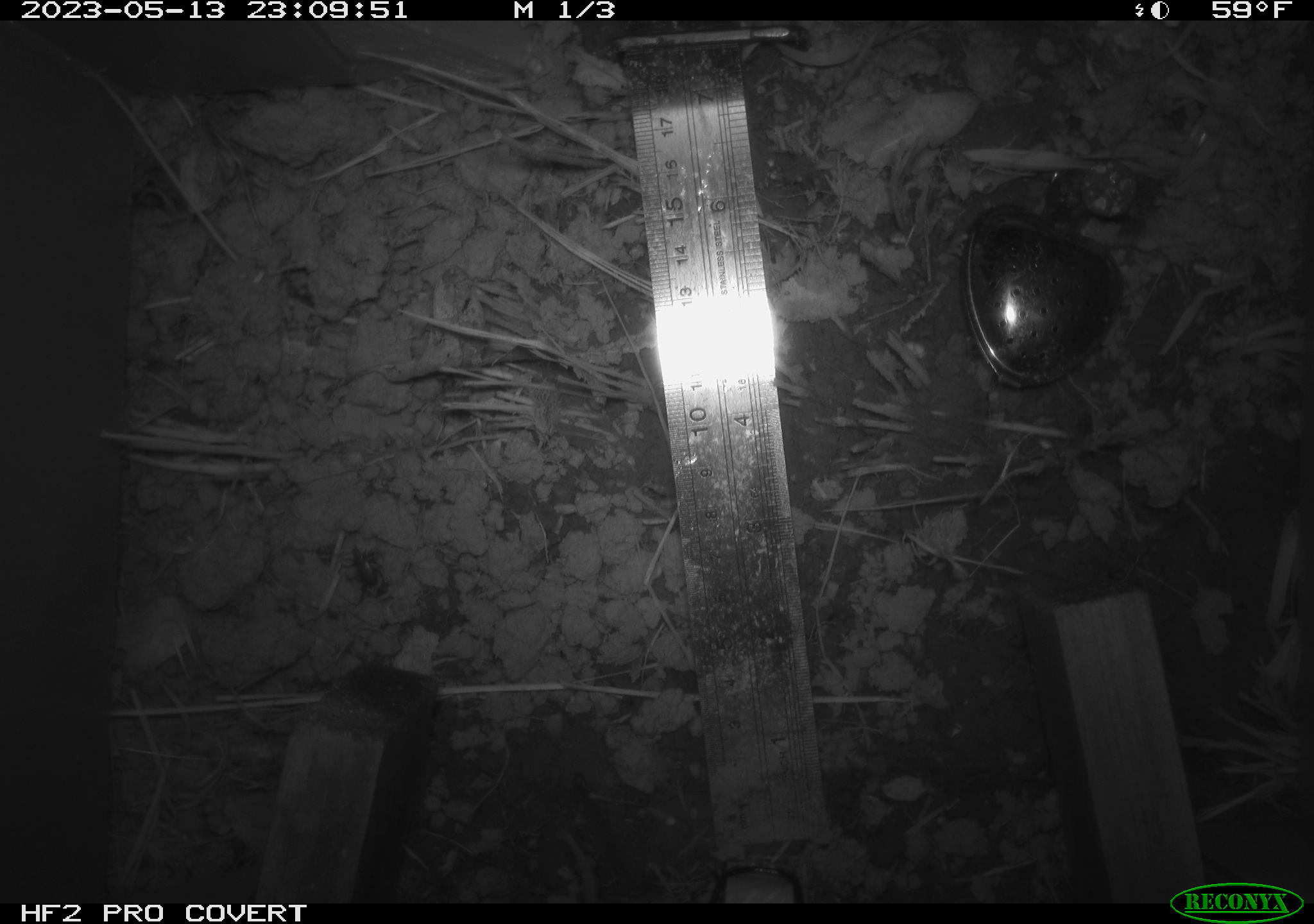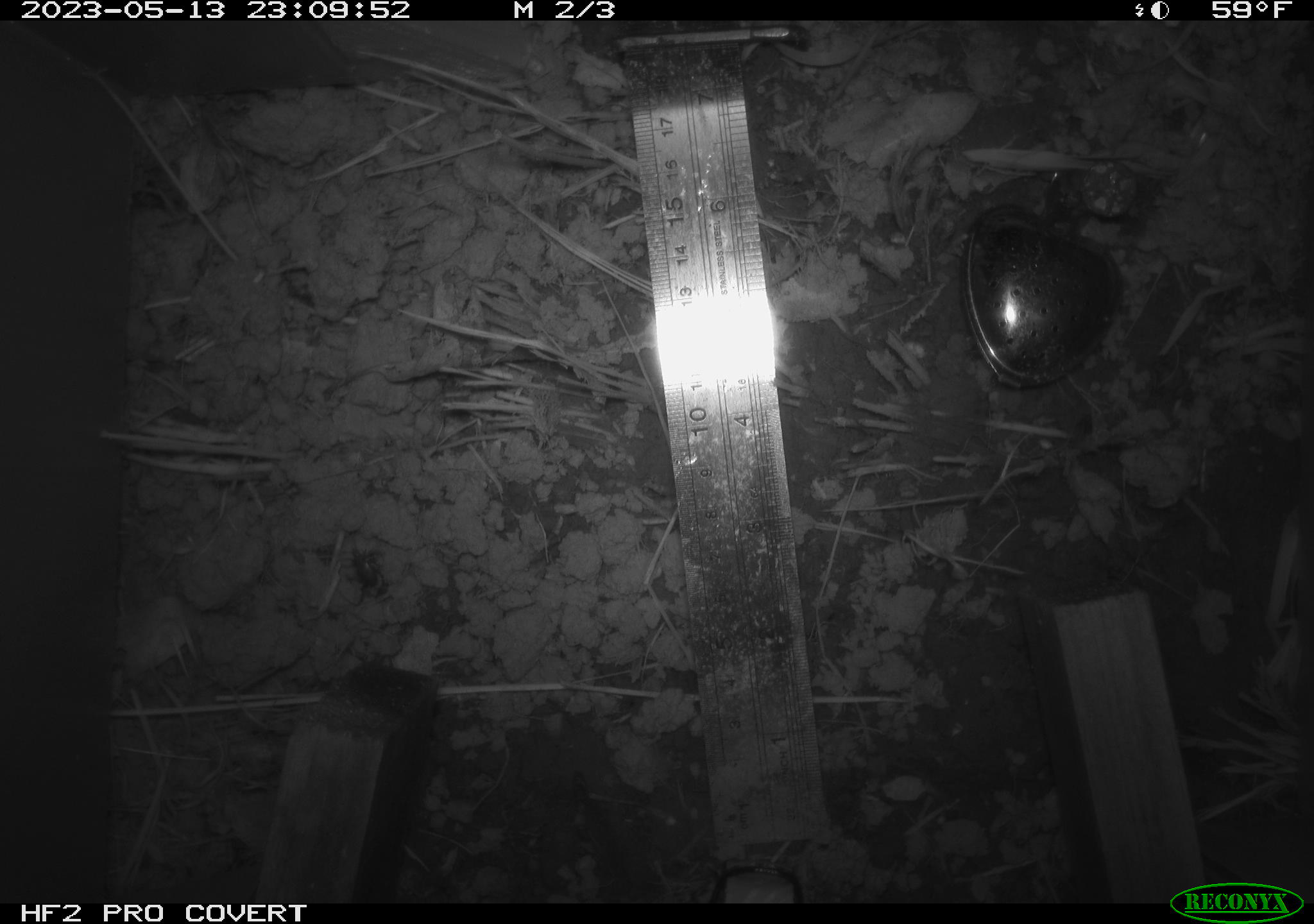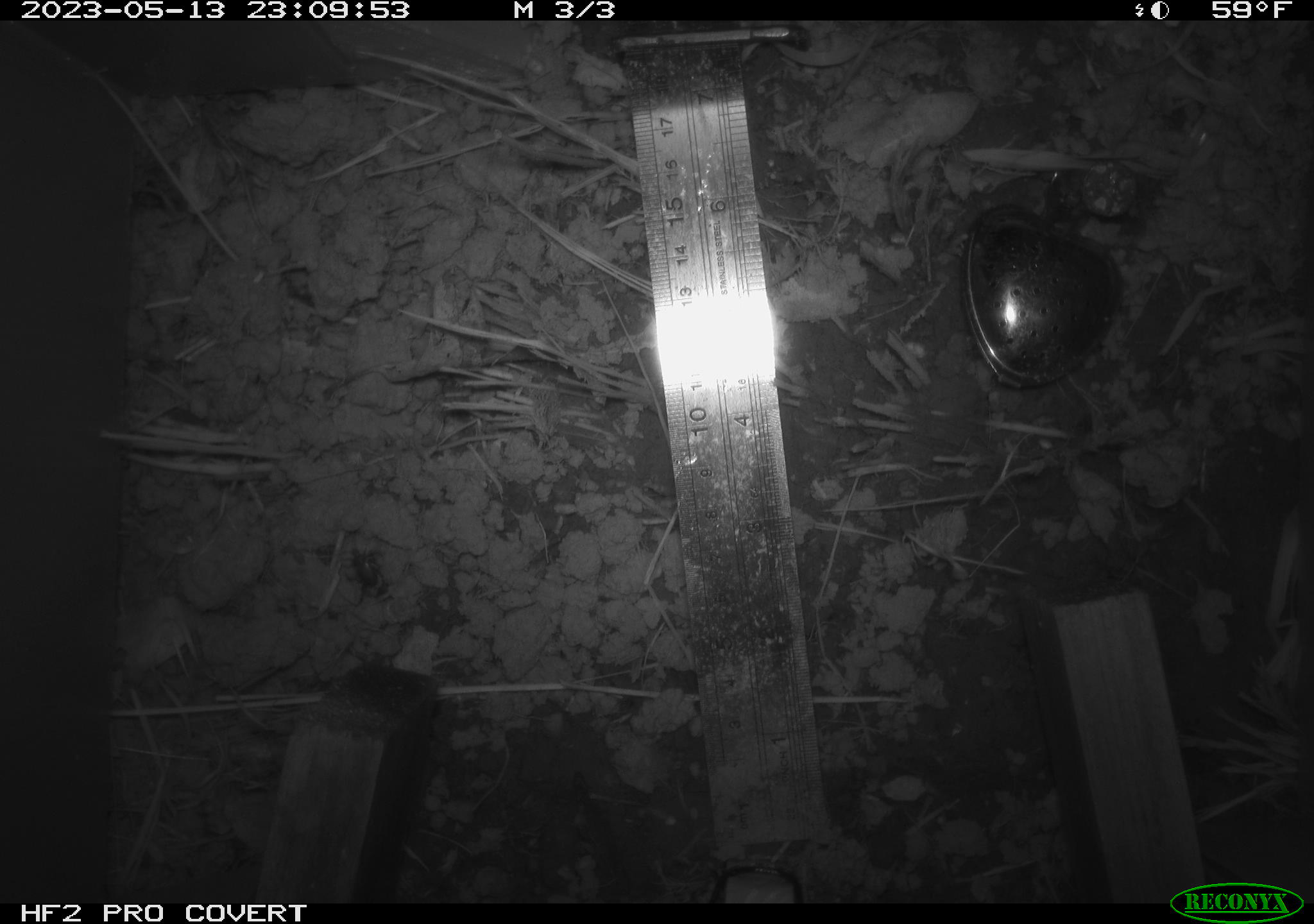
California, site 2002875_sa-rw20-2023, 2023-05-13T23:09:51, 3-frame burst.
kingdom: Animalia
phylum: Chordata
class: Mammalia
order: Rodentia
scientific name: Rodentia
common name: rodent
Rodent (Rodentia).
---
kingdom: Animalia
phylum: Arthropoda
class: Insecta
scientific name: Insecta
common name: insect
Insect (Insecta).